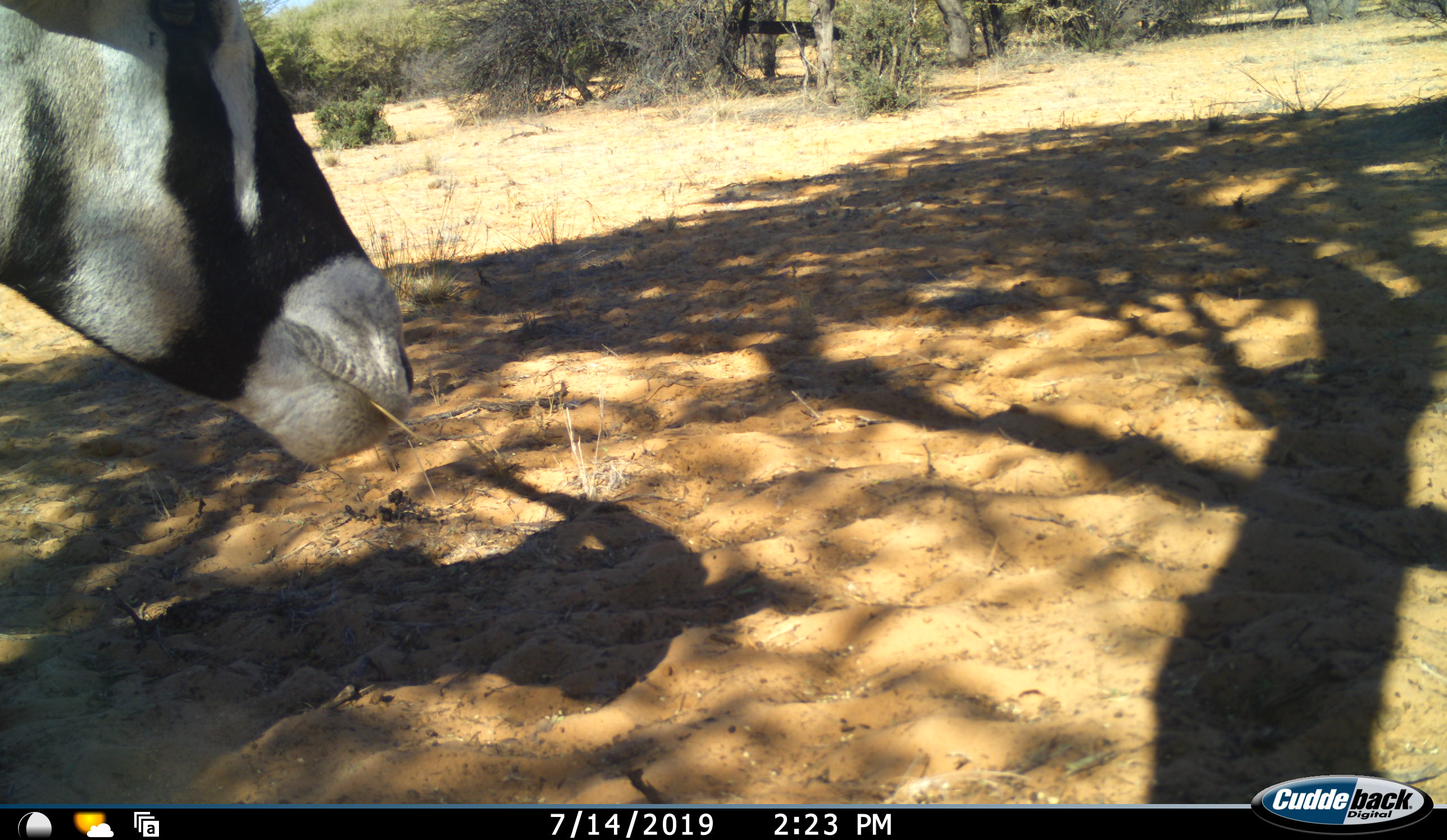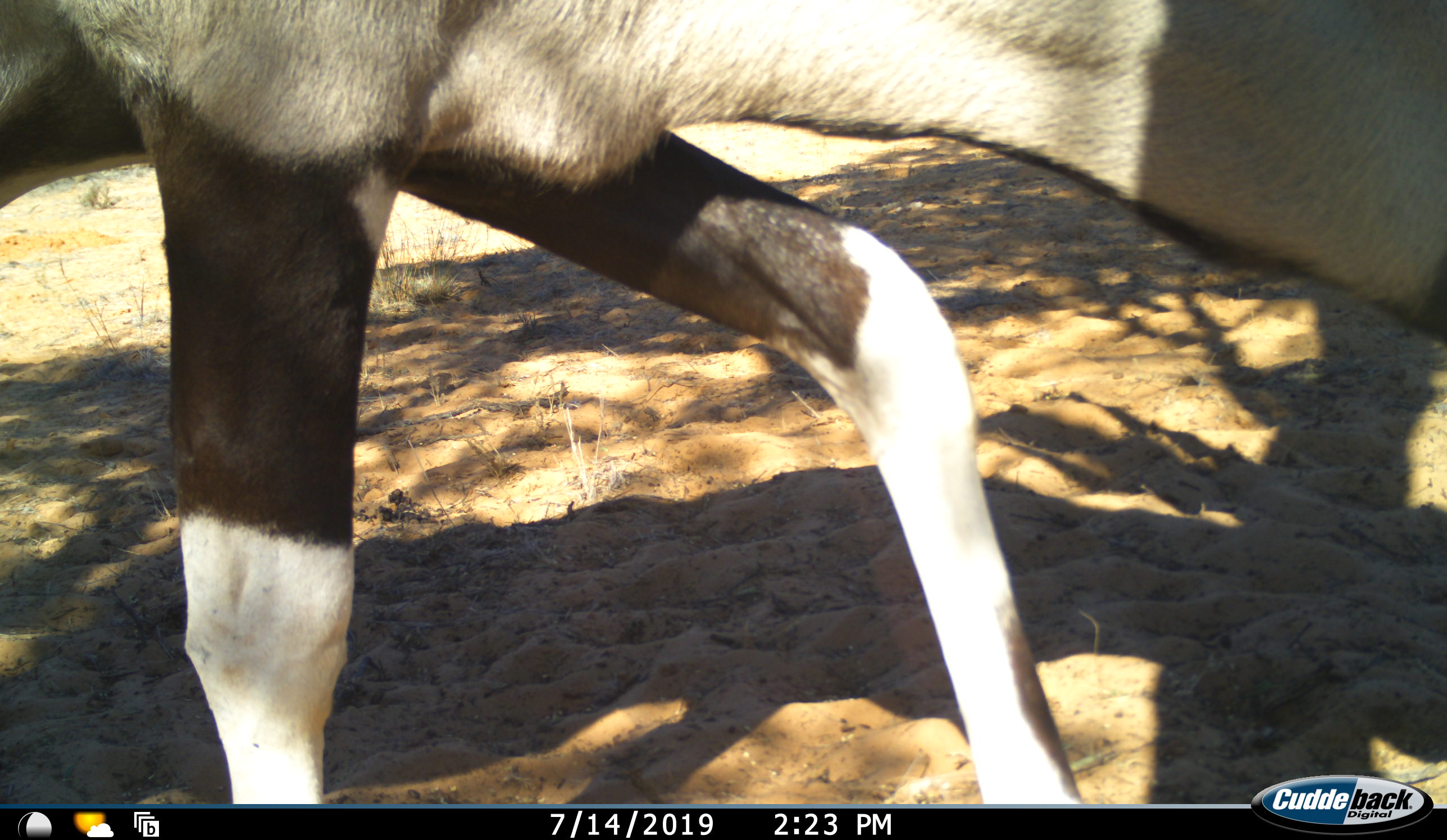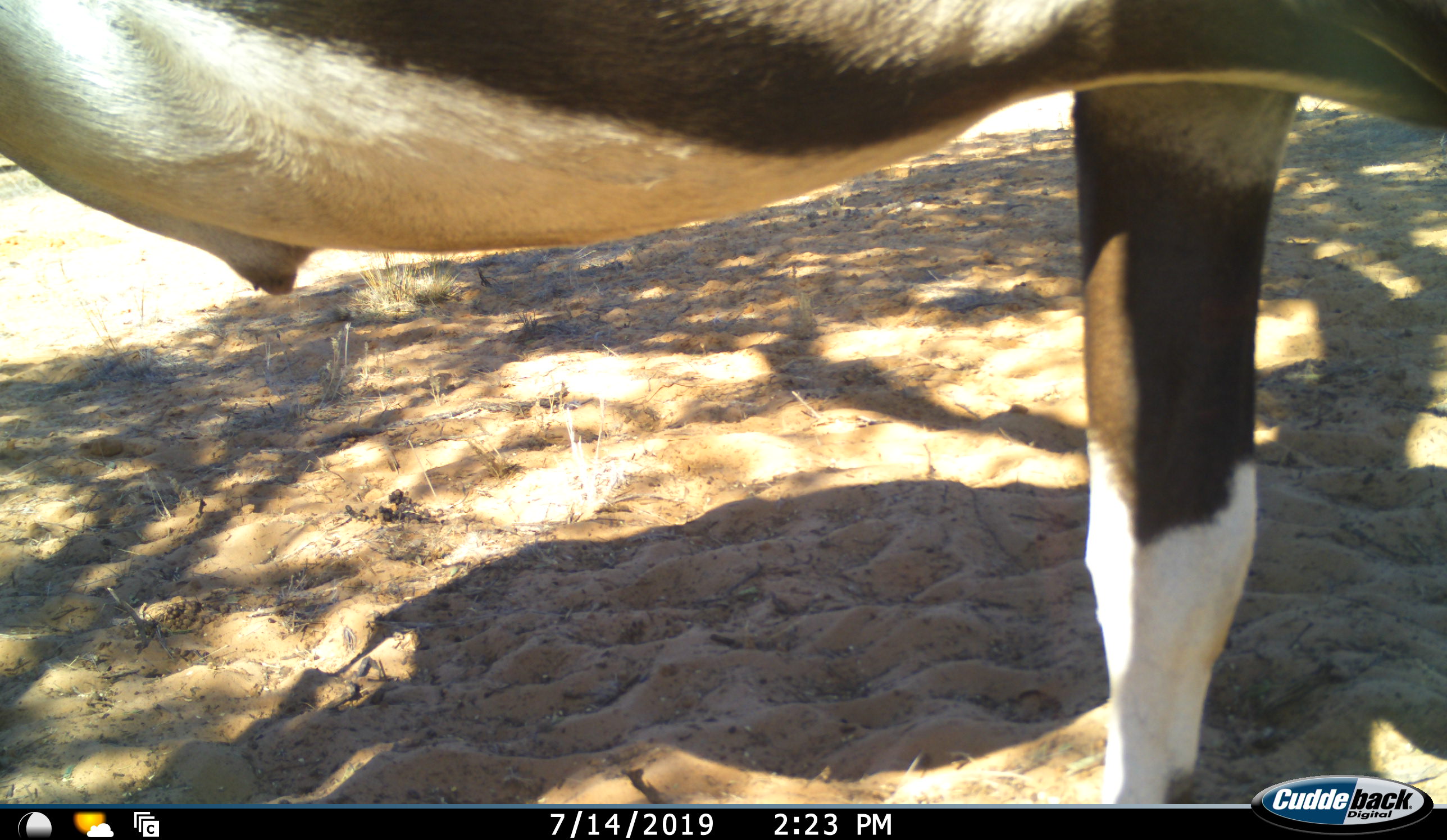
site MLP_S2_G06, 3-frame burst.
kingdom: Animalia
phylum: Chordata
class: Mammalia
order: Artiodactyla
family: Bovidae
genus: Oryx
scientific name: Oryx gazella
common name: gemsbok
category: oryx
Oryx (gemsbok) (Oryx gazella), count 1. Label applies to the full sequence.